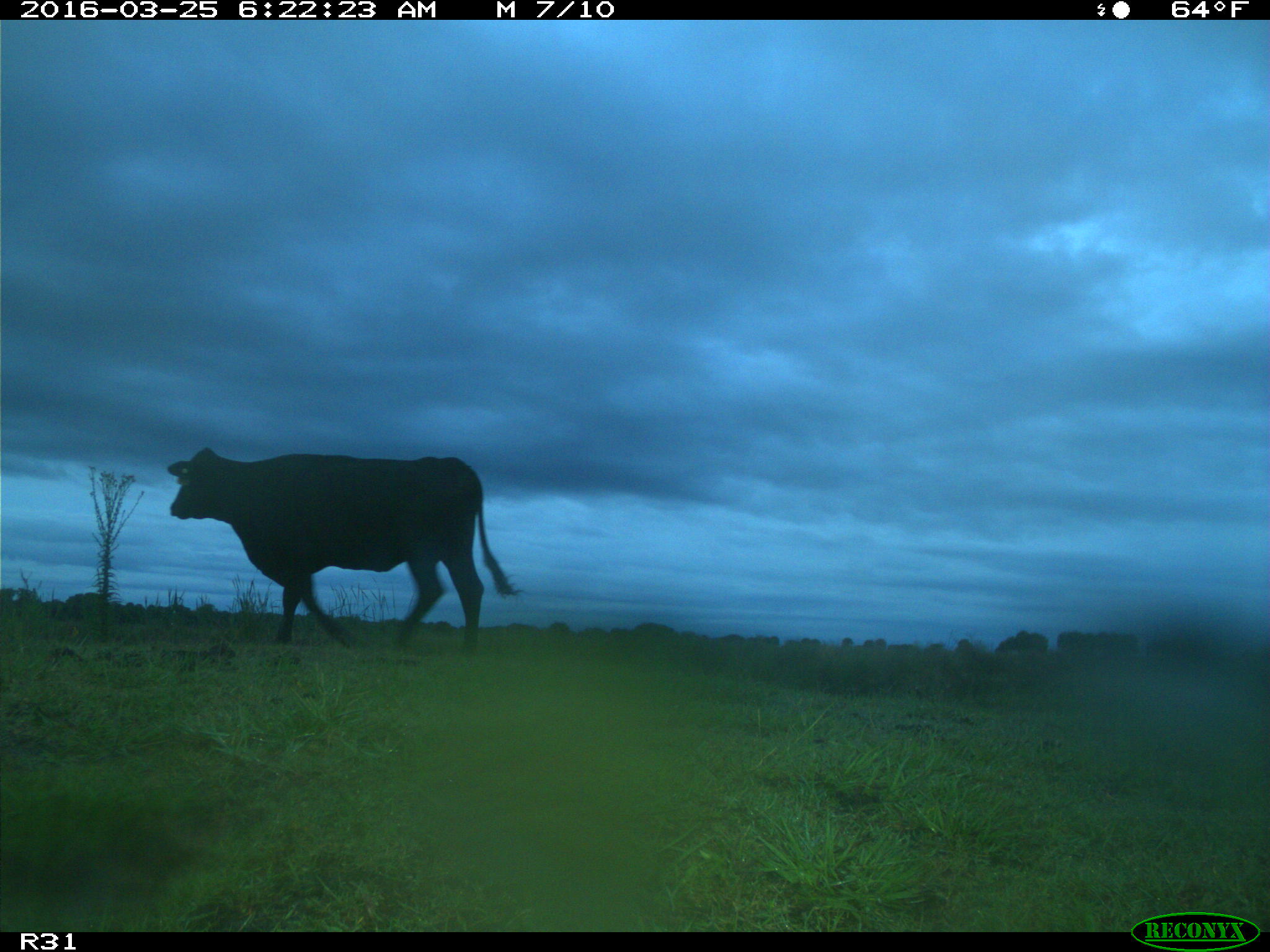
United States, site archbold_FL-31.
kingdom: Animalia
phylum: Chordata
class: Mammalia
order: Artiodactyla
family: Bovidae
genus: Bos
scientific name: Bos taurus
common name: domestic cow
Bos taurus (domestic cow).